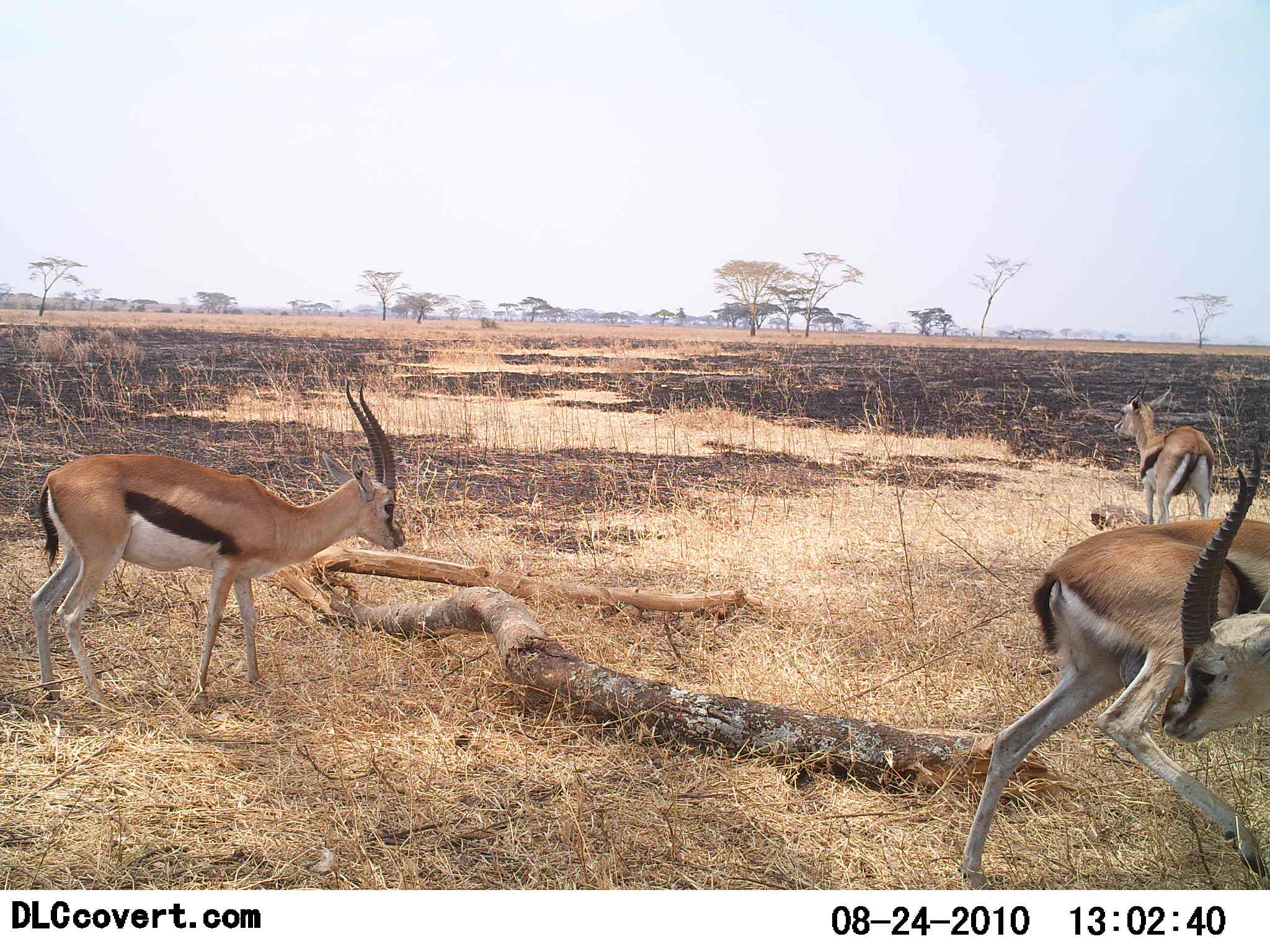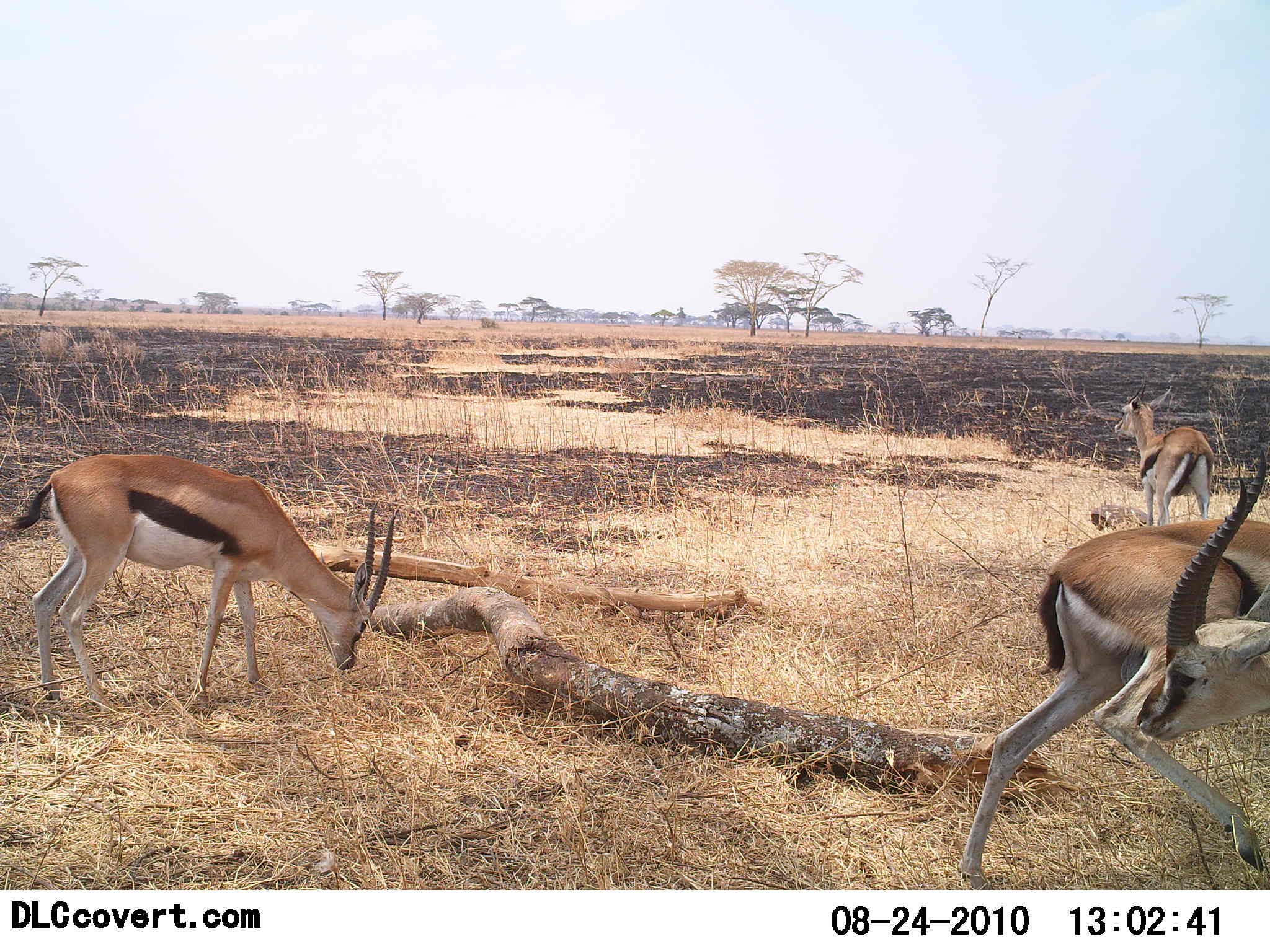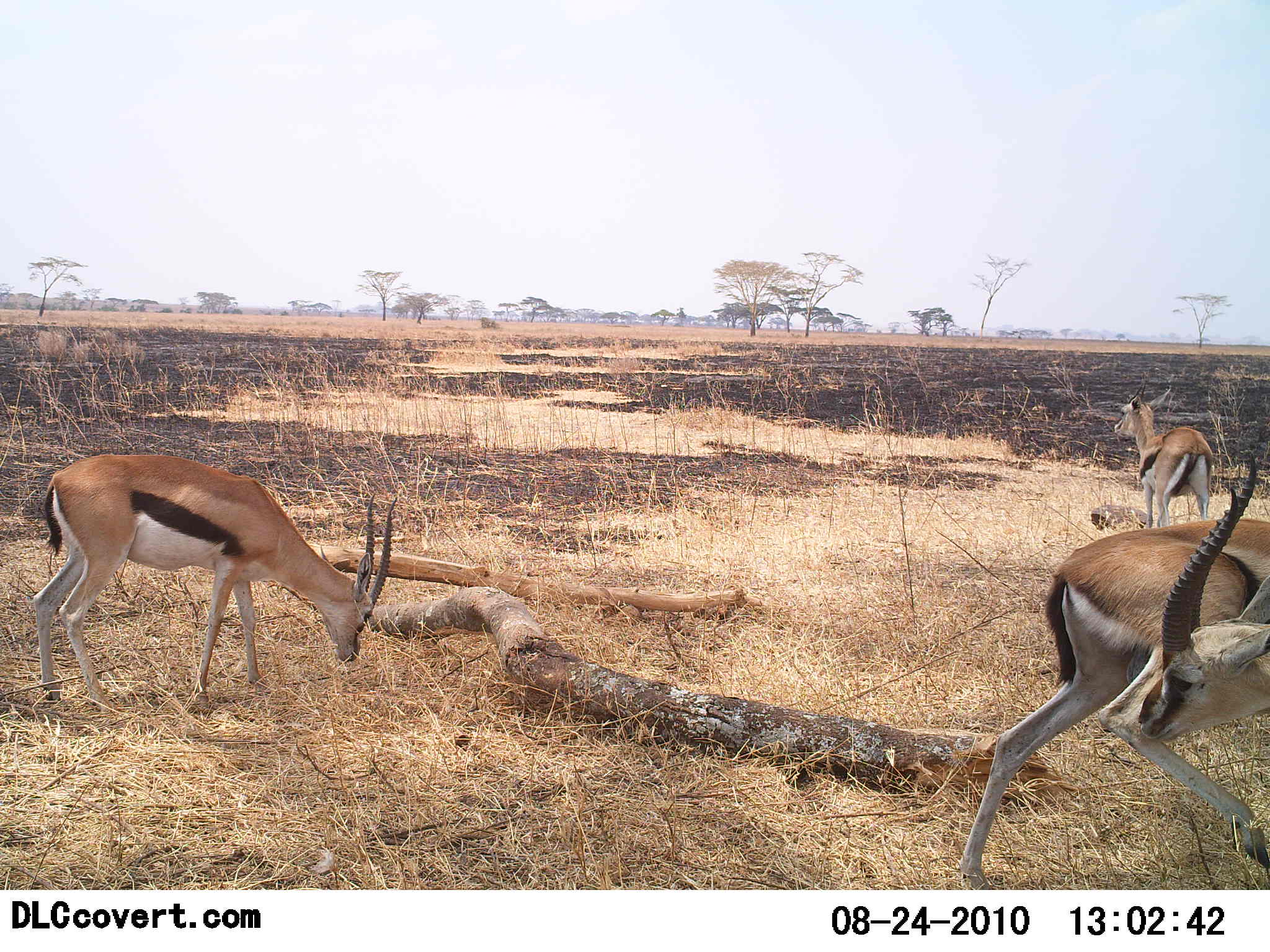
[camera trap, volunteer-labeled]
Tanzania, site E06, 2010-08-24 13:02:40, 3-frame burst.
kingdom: Animalia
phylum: Chordata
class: Mammalia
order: Artiodactyla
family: Bovidae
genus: Eudorcas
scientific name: Eudorcas thomsonii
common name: thomson's gazelle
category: gazellethomsons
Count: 3.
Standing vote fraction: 82%.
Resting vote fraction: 12%.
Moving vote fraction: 12%.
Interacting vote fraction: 24%.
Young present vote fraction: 12%.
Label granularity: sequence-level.